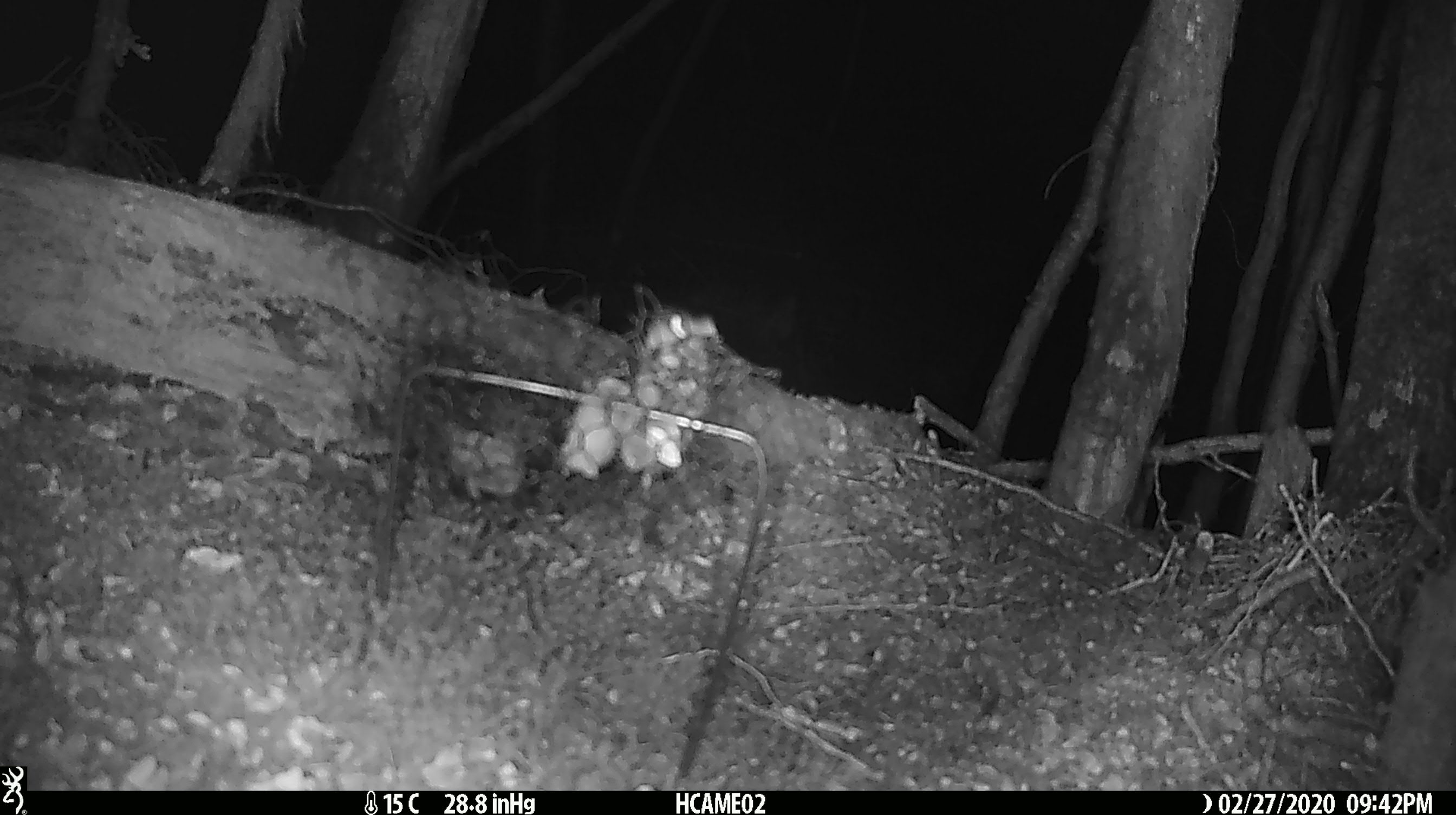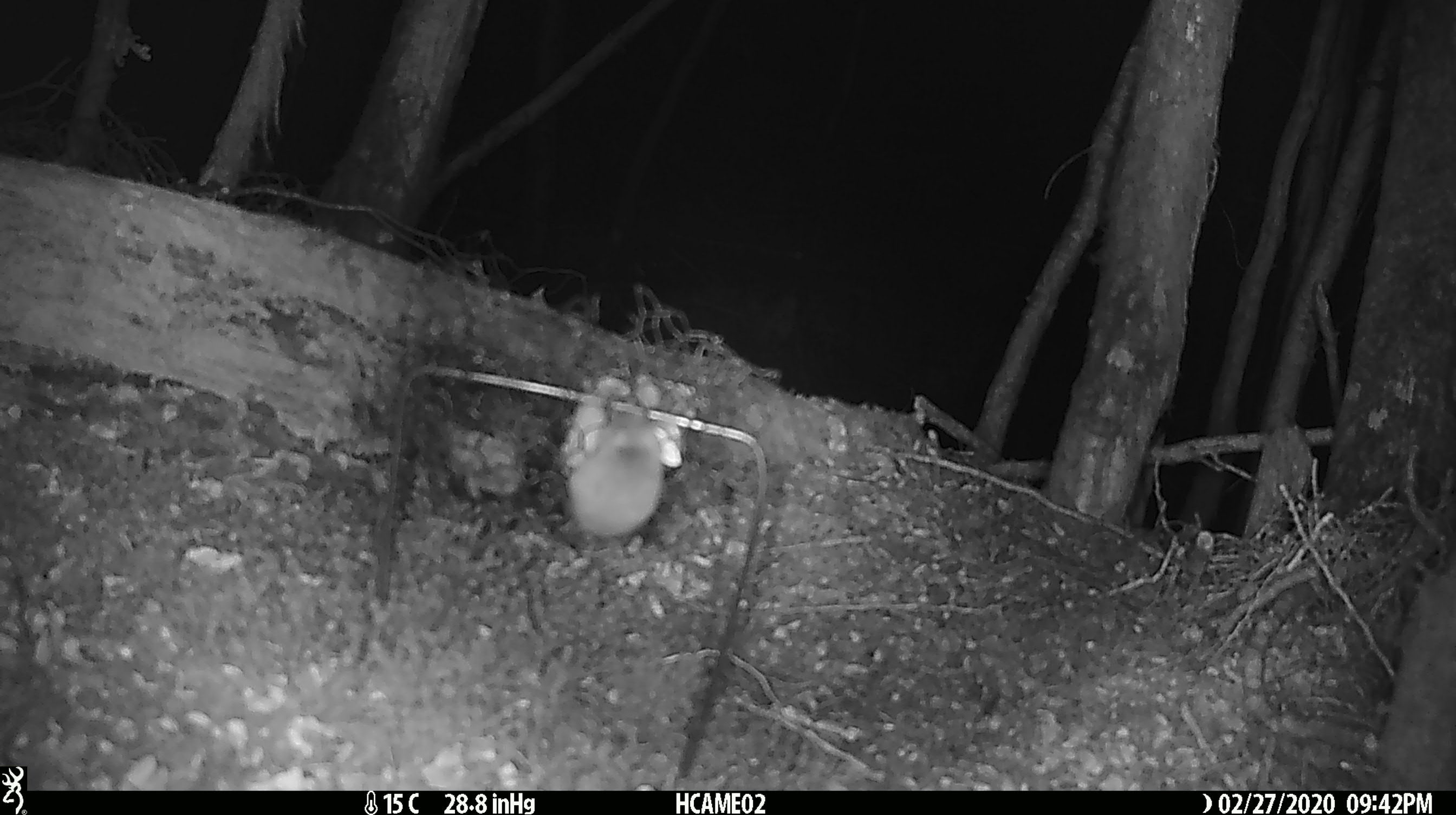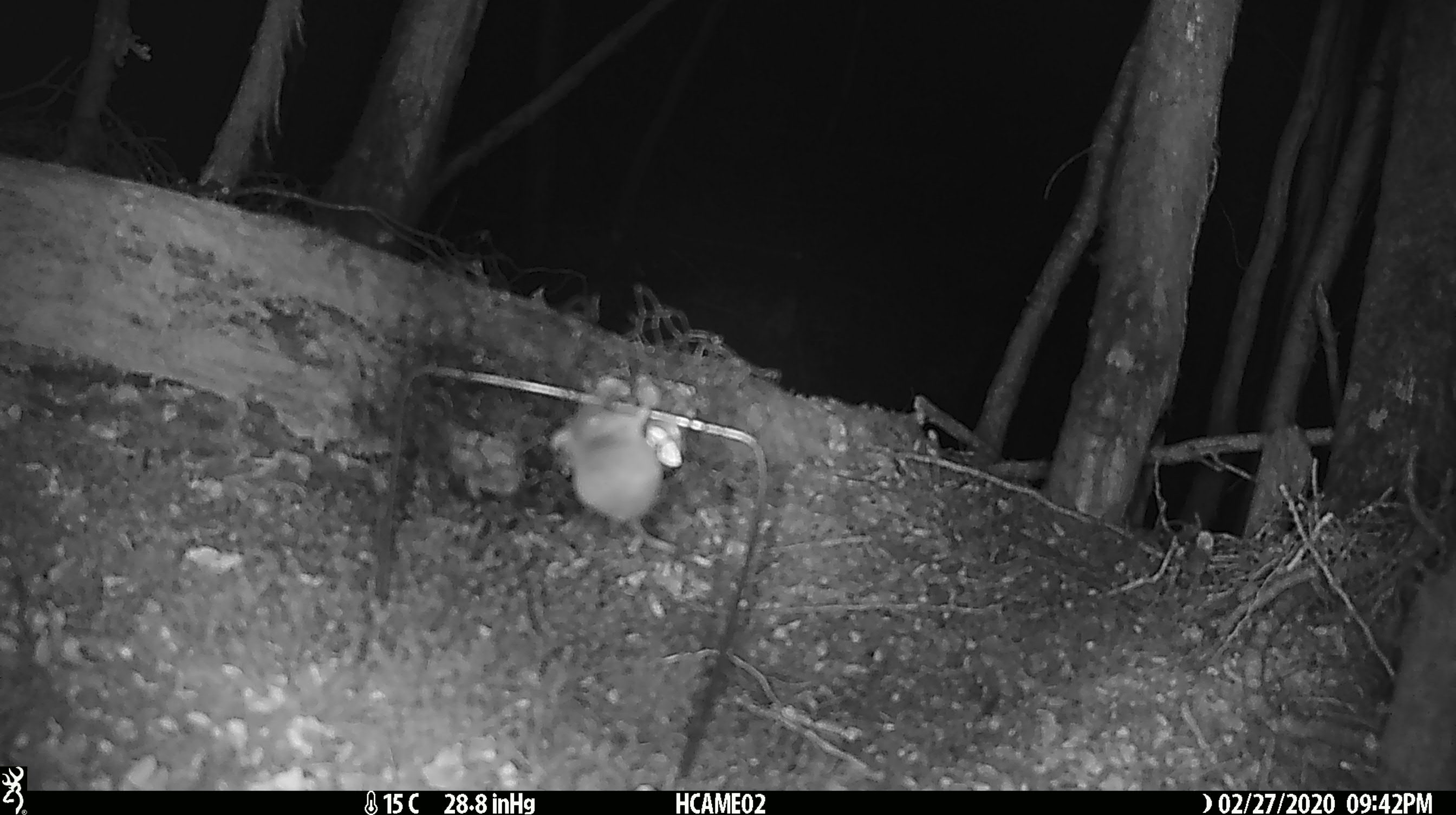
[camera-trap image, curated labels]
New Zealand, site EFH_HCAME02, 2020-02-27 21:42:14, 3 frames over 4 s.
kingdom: Animalia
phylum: Chordata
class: Mammalia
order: Rodentia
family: Muridae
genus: Mus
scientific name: Mus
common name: mouse